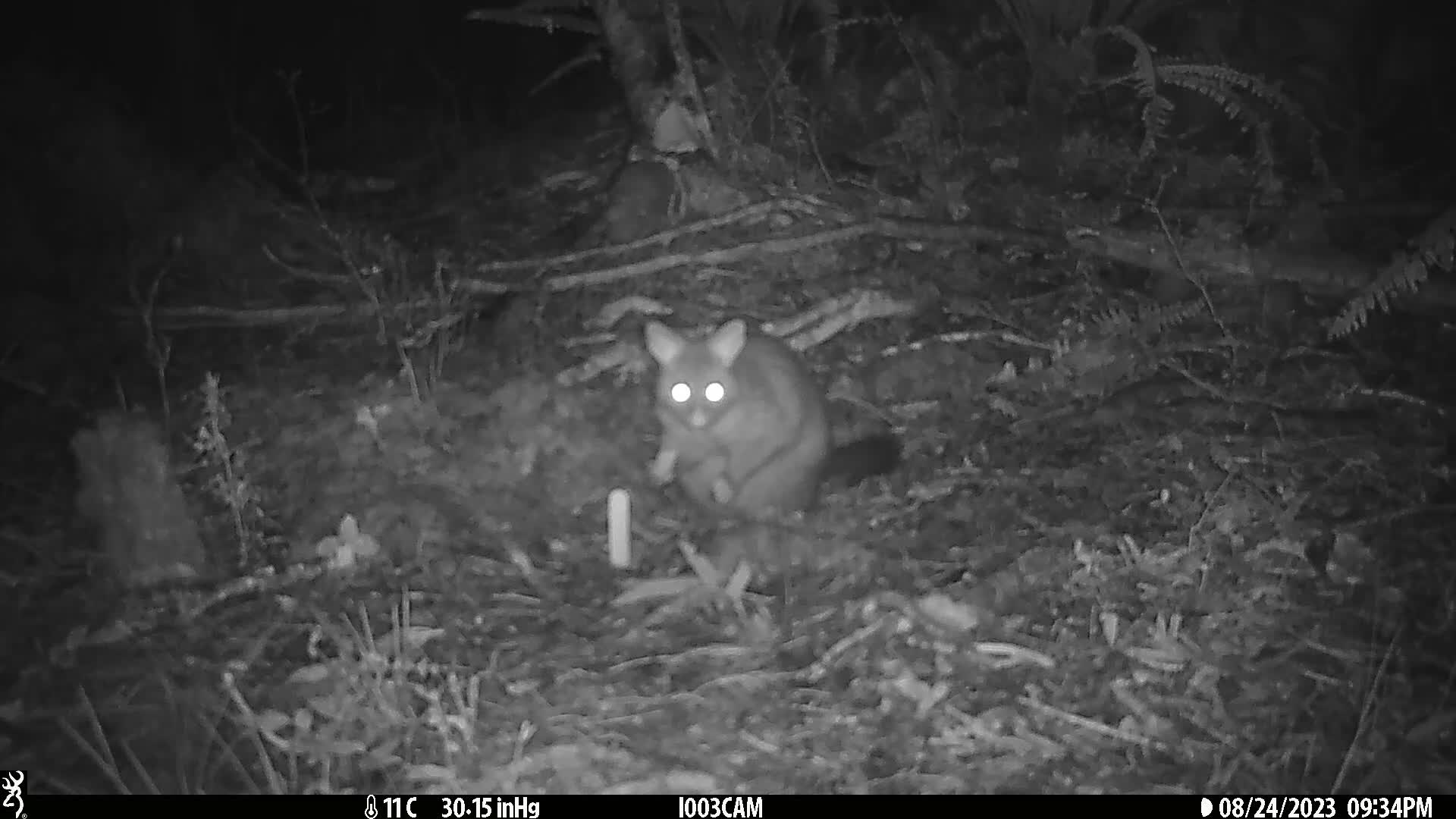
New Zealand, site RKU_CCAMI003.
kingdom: Animalia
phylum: Chordata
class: Mammalia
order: Diprotodontia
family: Phalangeridae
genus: Trichosurus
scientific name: Trichosurus vulpecula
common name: common brushtail possum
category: possum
Possum (common brushtail possum) (Trichosurus vulpecula).